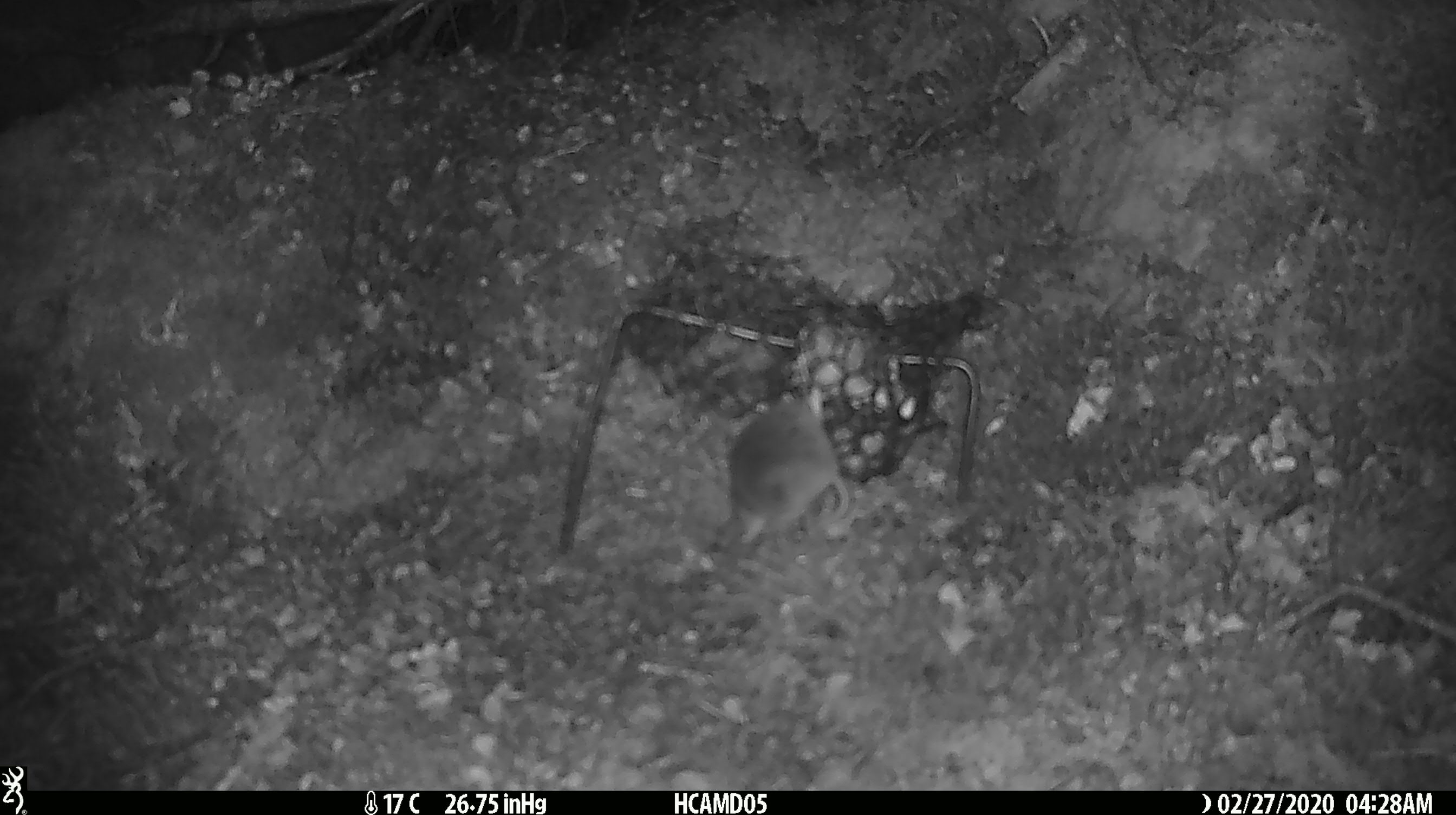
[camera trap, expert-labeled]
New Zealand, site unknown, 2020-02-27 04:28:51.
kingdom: Animalia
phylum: Chordata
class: Mammalia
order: Rodentia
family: Muridae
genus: Mus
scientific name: Mus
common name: mouse